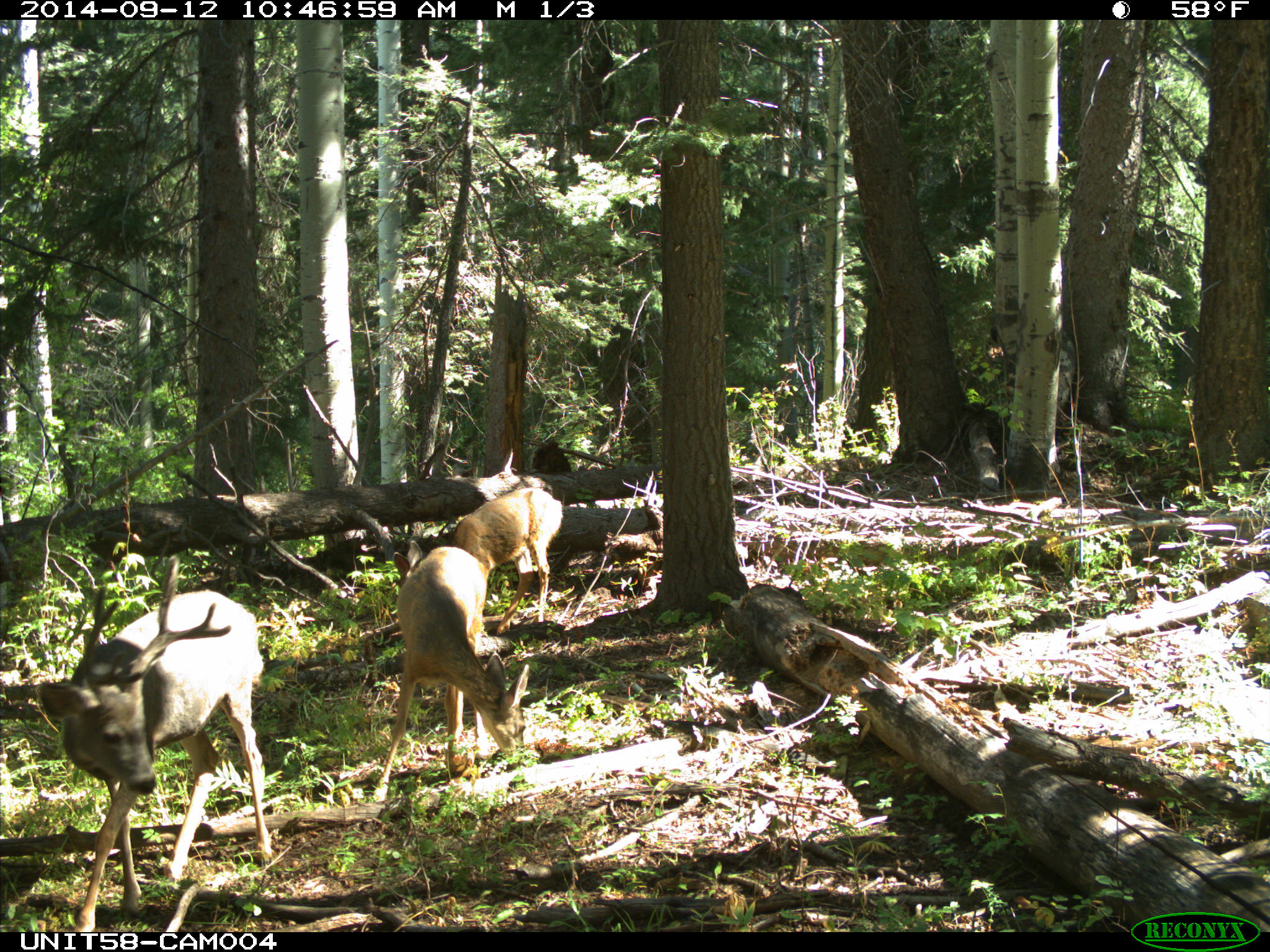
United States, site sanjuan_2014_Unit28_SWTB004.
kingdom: Animalia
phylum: Chordata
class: Mammalia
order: Artiodactyla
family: Cervidae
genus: Odocoileus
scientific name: Odocoileus hemionus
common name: mule deer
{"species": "Odocoileus hemionus (mule deer)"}